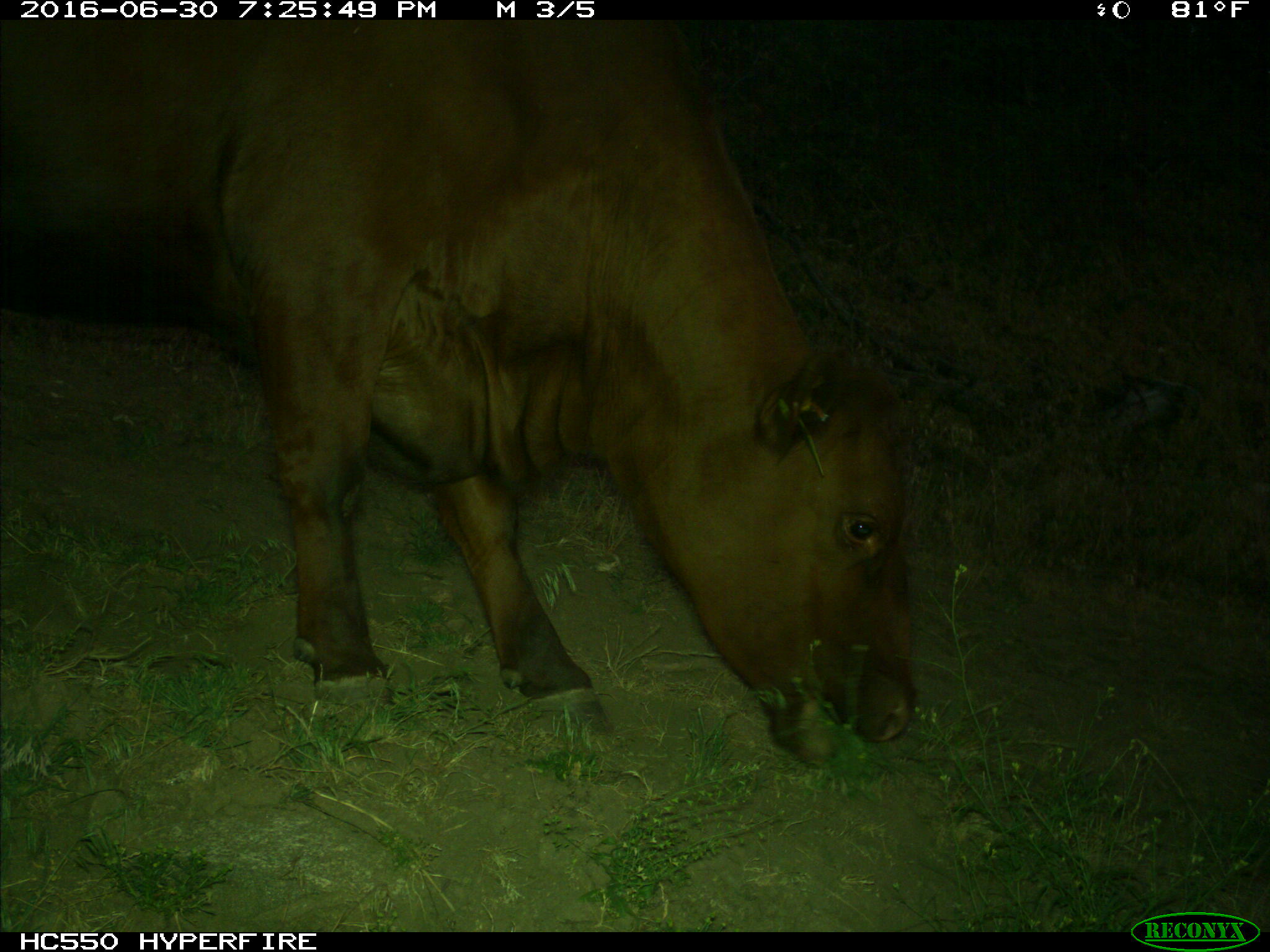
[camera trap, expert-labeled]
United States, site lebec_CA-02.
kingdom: Animalia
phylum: Chordata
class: Mammalia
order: Artiodactyla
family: Bovidae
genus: Bos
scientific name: Bos taurus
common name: domestic cow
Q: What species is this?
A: Bos taurus (domestic cow).